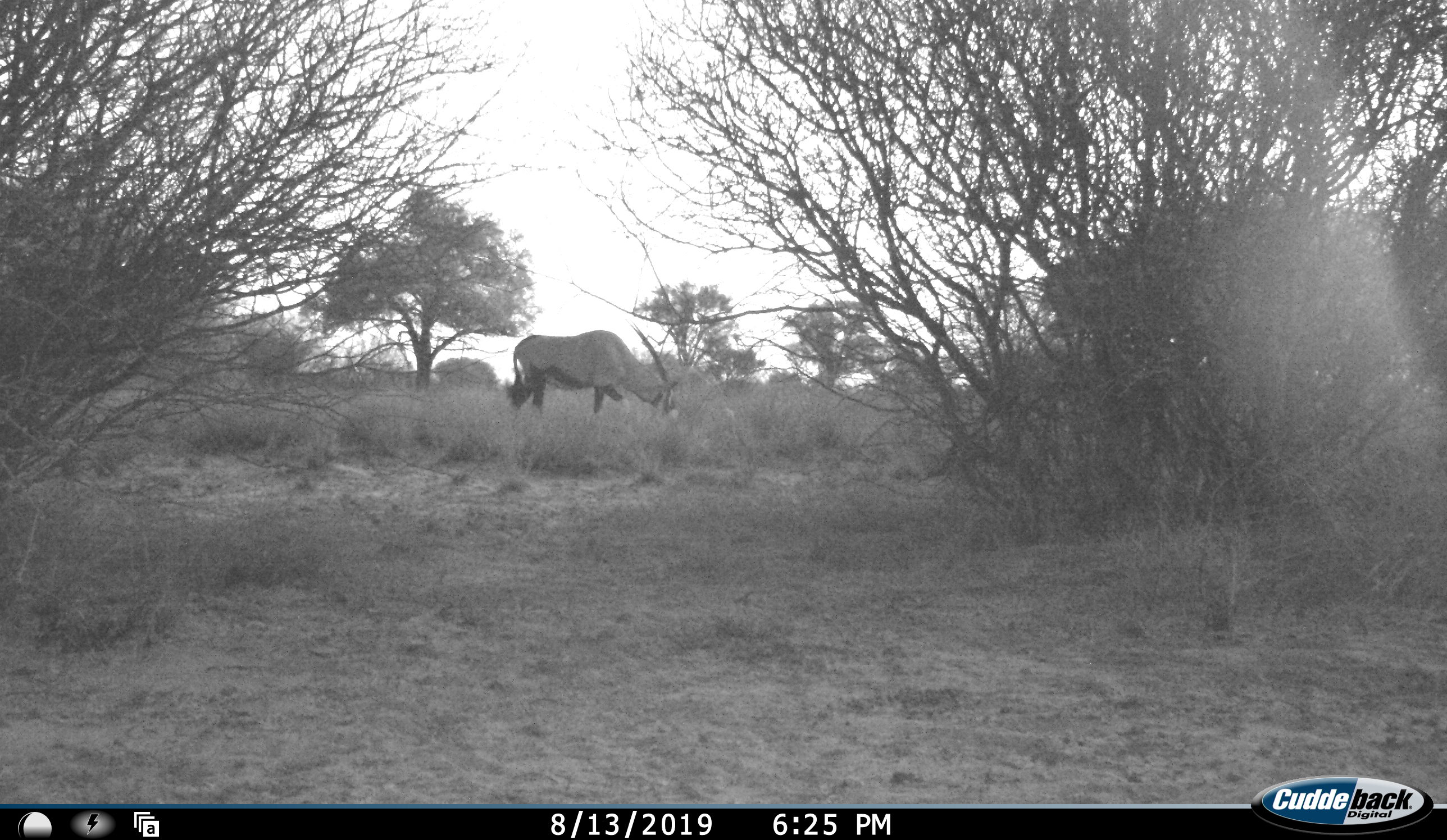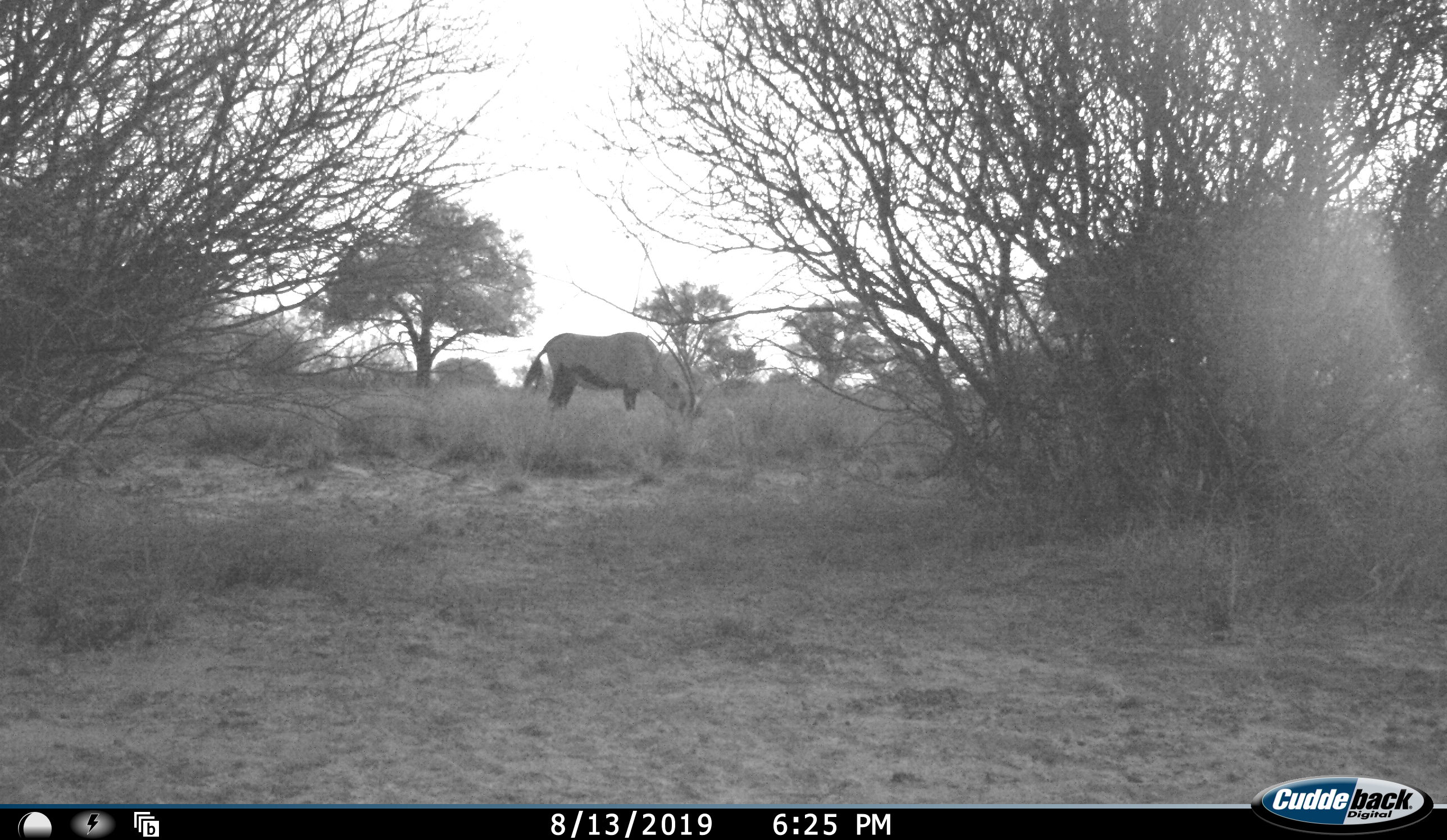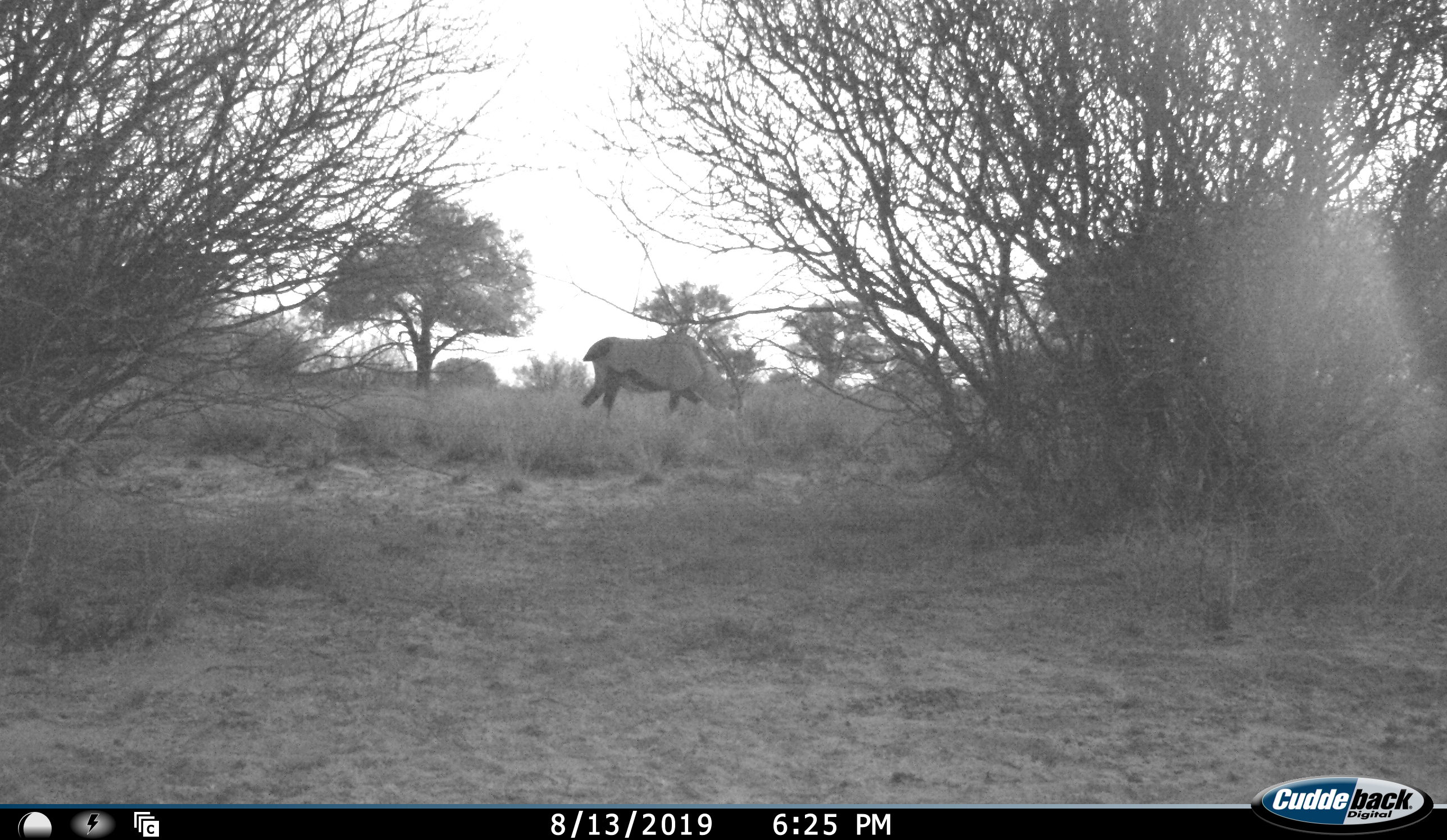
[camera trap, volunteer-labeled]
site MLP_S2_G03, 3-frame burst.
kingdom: Animalia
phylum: Chordata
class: Mammalia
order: Artiodactyla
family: Bovidae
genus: Oryx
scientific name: Oryx gazella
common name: gemsbok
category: oryx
Oryx (gemsbok) (Oryx gazella), count 1. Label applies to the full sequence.